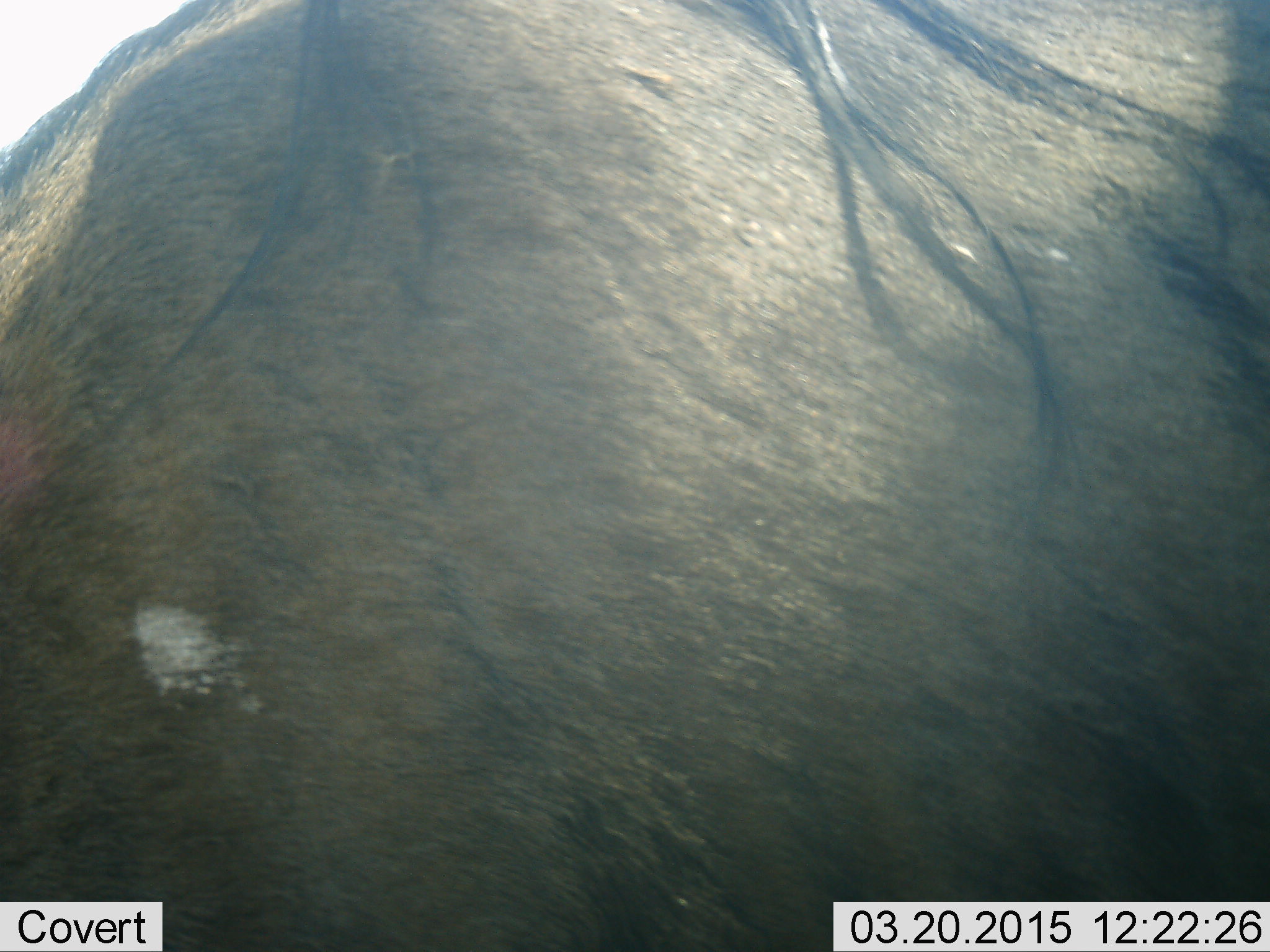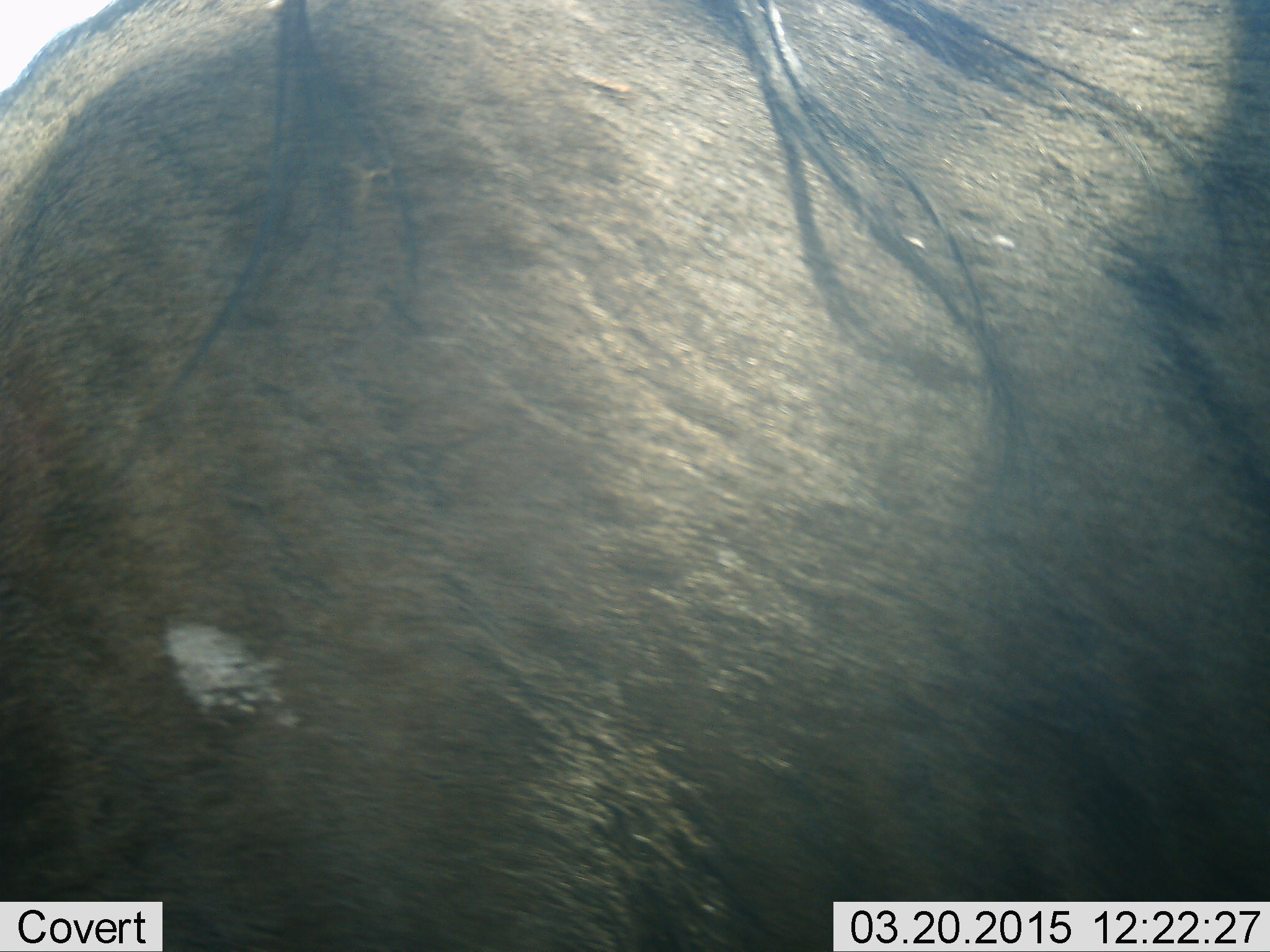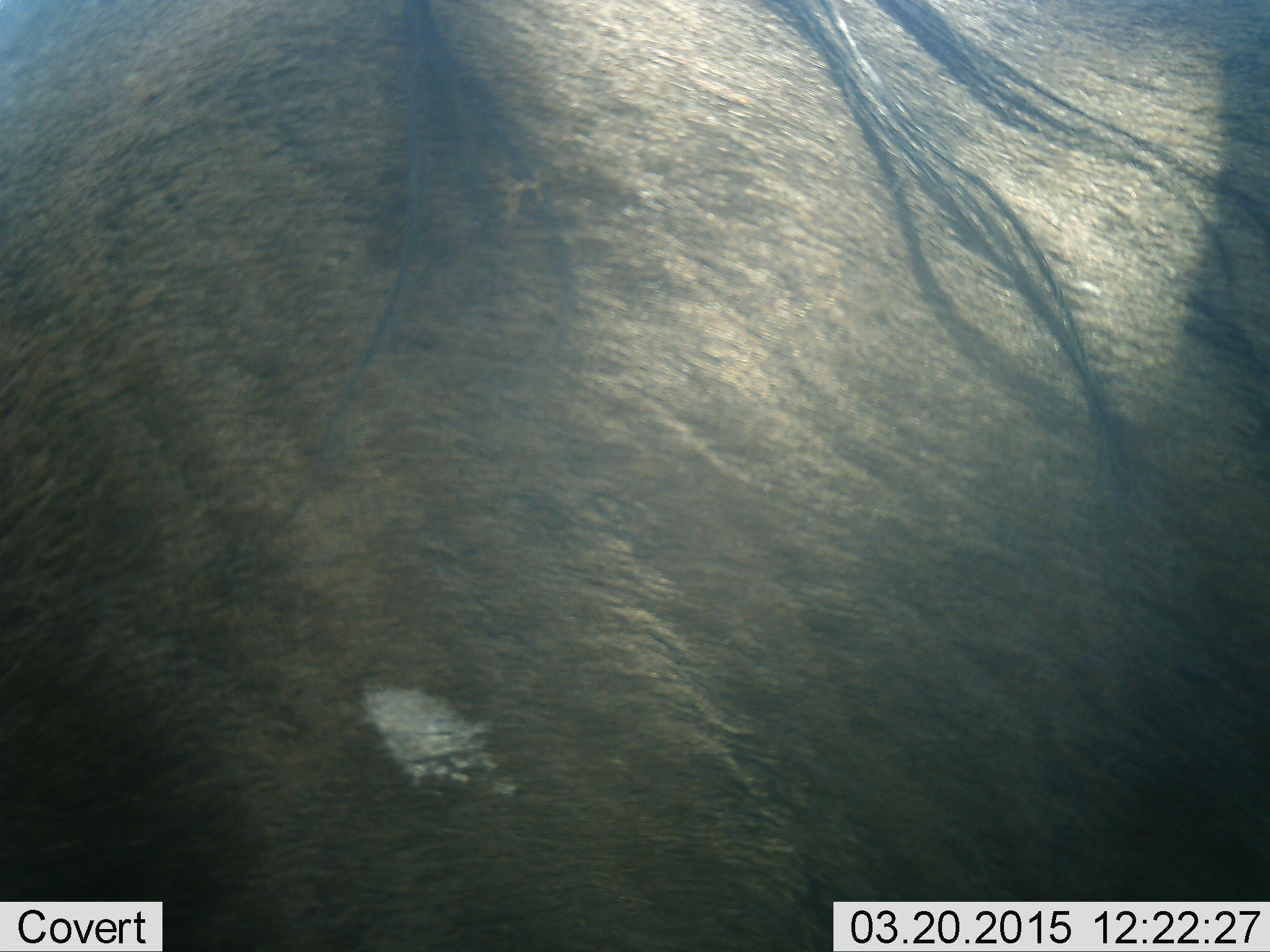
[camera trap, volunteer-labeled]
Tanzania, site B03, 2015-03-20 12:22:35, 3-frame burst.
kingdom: Animalia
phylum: Chordata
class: Mammalia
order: Artiodactyla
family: Bovidae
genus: Connochaetes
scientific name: Connochaetes taurinus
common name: blue wildebeest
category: wildebeest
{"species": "wildebeest (blue wildebeest) (Connochaetes taurinus)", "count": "1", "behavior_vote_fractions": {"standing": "80%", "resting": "0%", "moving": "20%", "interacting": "0%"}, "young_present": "0%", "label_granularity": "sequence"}